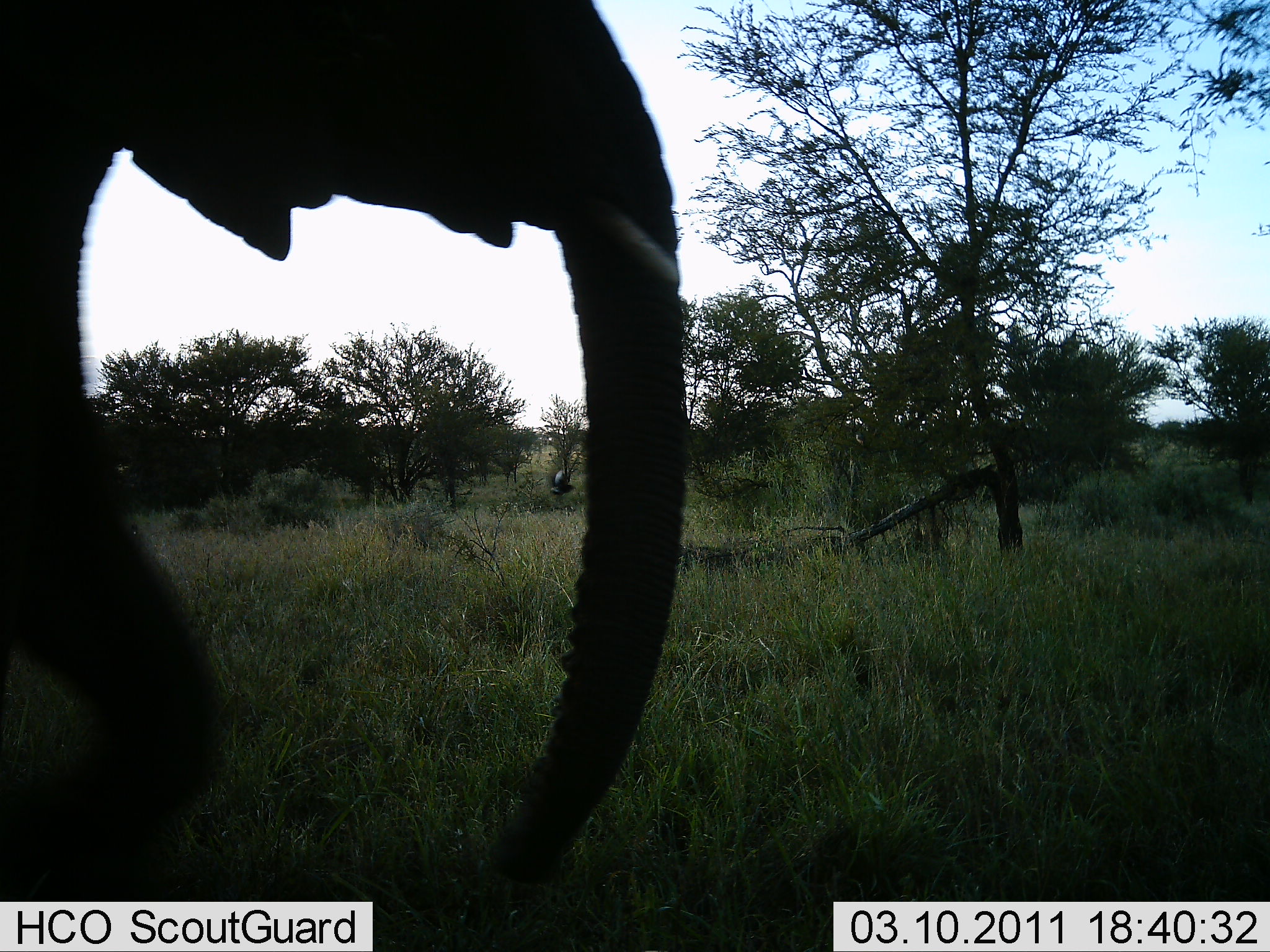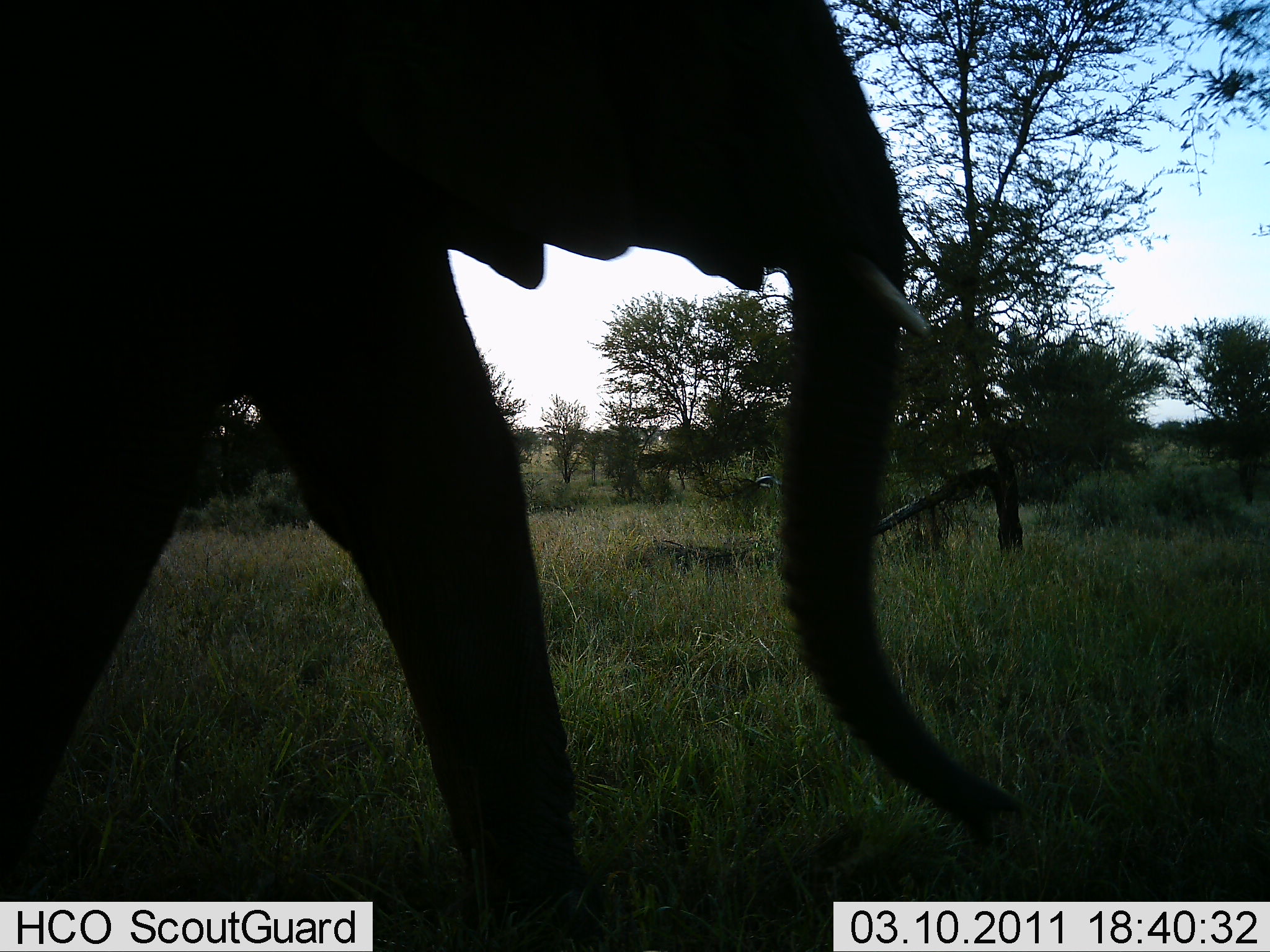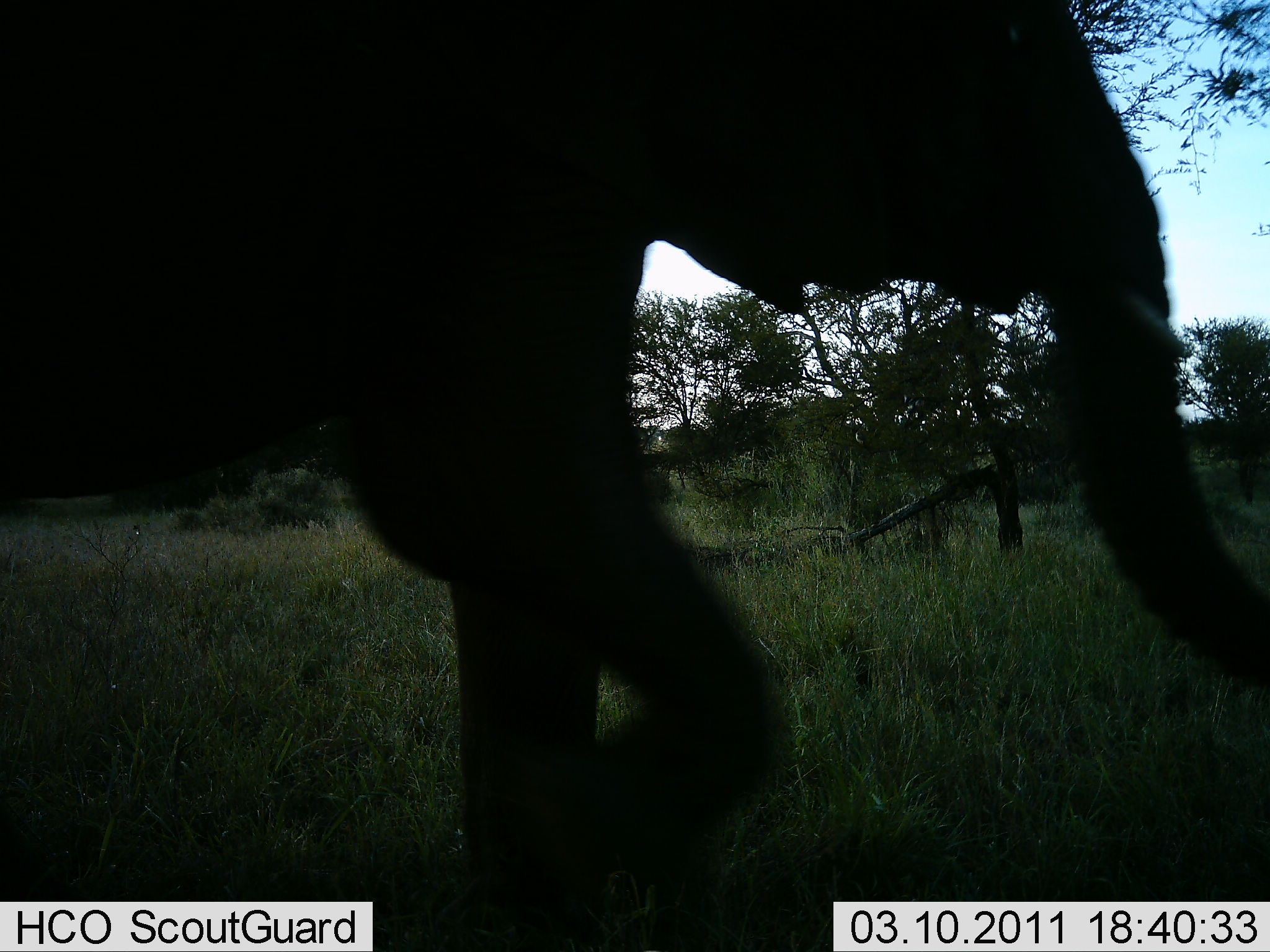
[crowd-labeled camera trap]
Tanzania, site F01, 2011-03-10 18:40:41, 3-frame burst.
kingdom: Animalia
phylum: Chordata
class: Mammalia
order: Proboscidea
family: Elephantidae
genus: Loxodonta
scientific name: Loxodonta africana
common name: african bush elephant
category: elephant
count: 1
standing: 0%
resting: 0%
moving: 100%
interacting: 0%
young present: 0%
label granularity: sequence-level